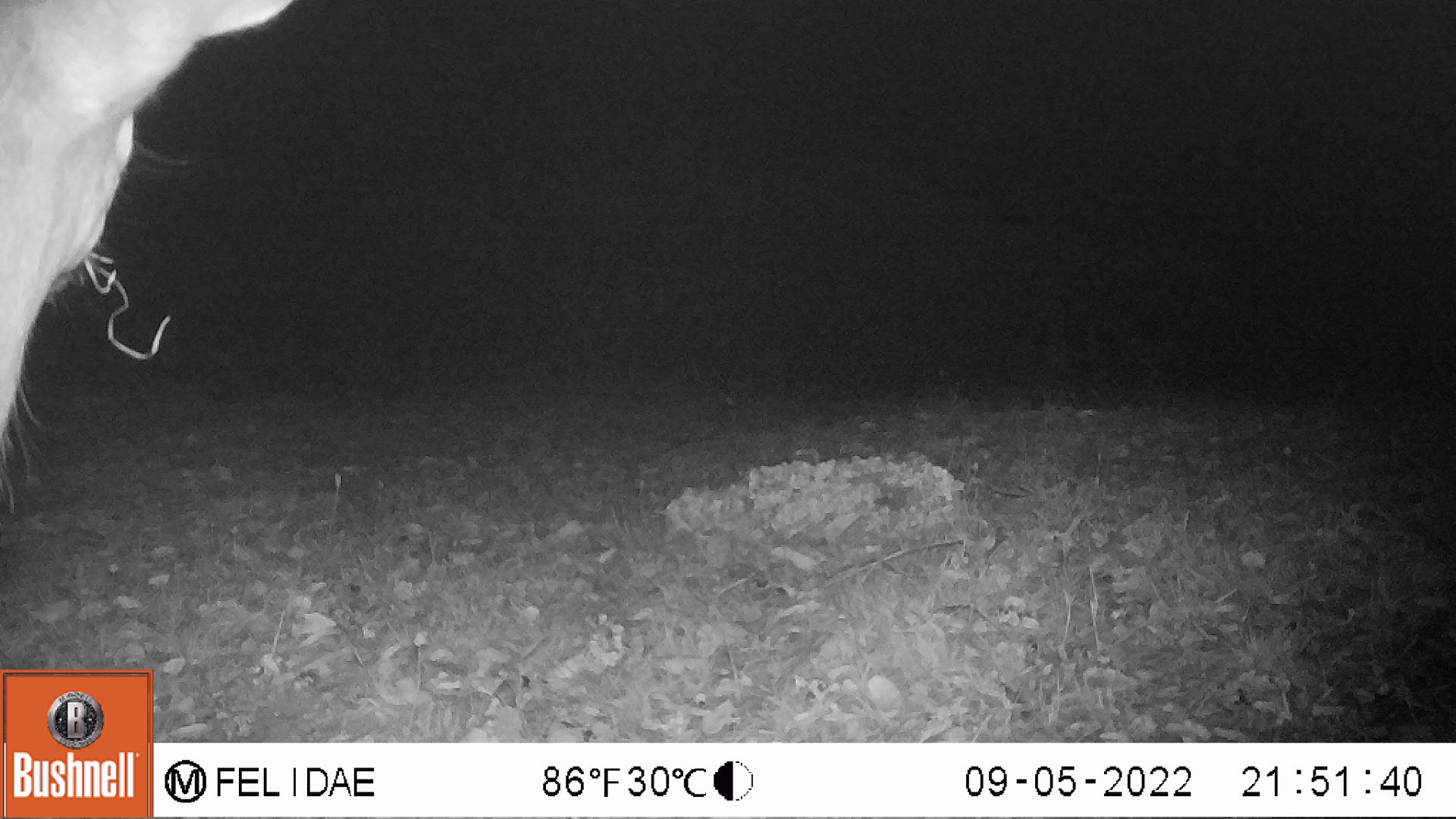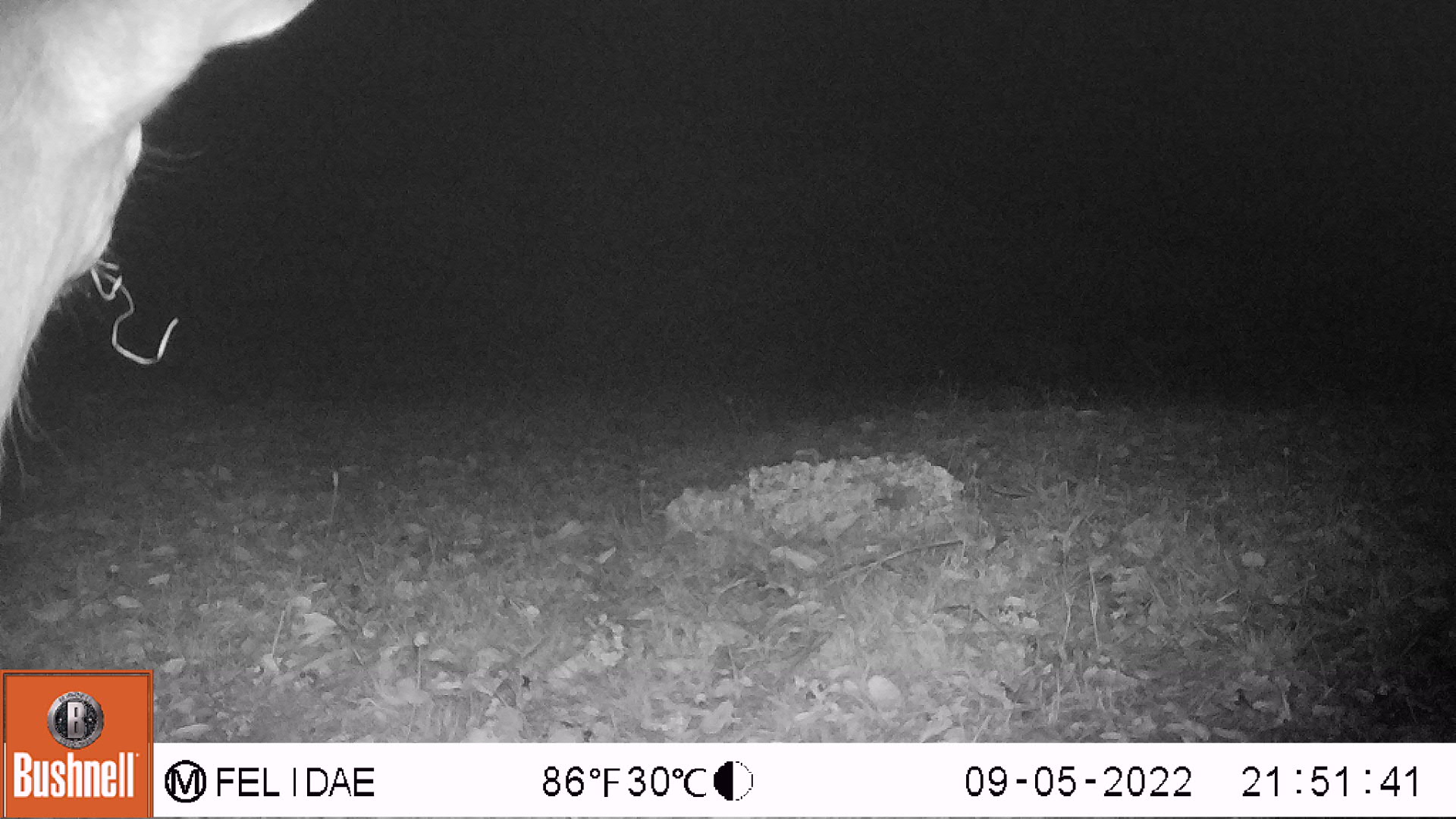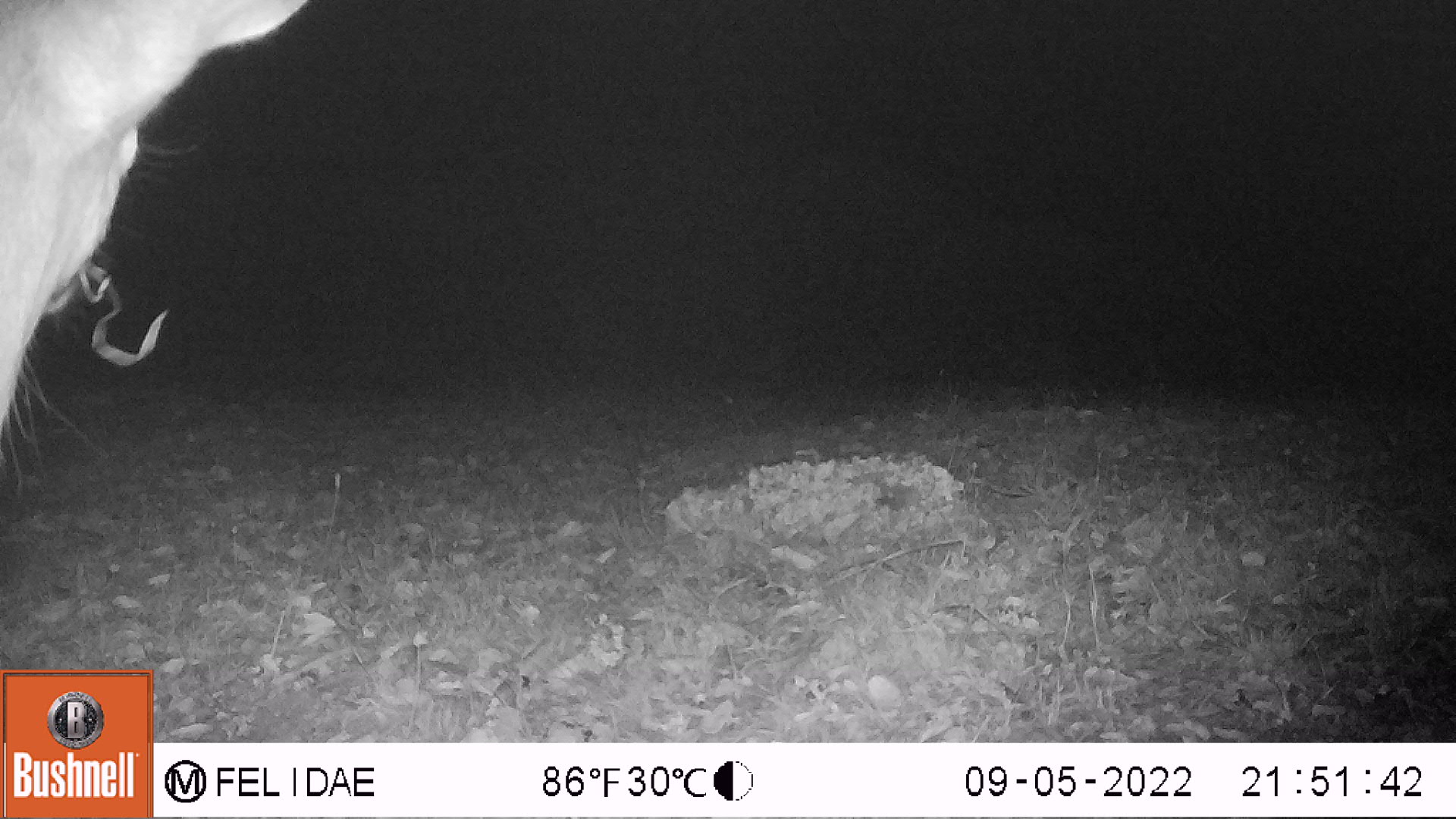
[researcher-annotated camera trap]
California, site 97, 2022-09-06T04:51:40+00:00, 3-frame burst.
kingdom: Animalia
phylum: Chordata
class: Mammalia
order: Artiodactyla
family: Cervidae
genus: Odocoileus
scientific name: Odocoileus hemionus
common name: mule deer